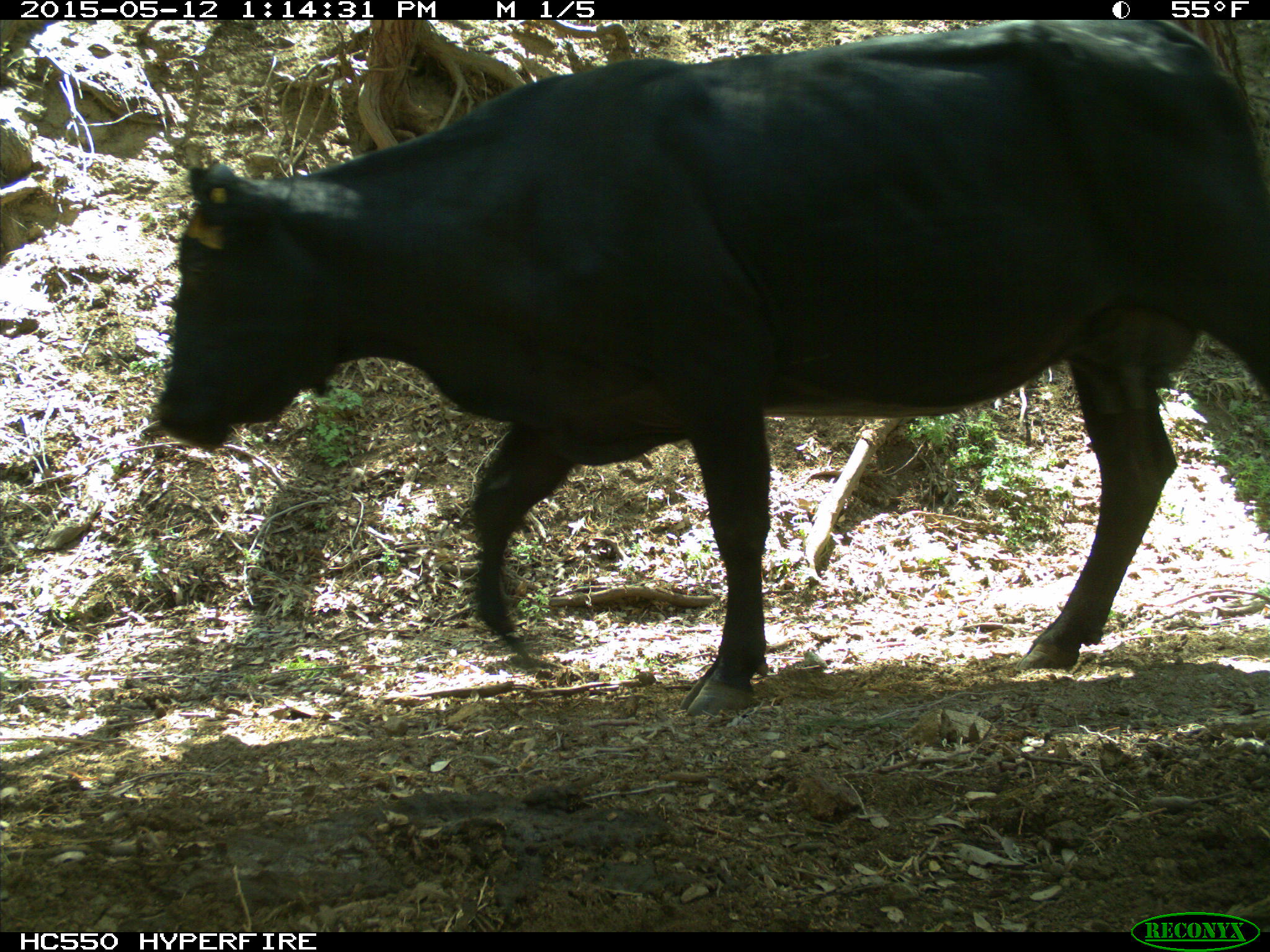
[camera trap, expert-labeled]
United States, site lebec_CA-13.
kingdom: Animalia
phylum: Chordata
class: Mammalia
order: Artiodactyla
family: Bovidae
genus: Bos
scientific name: Bos taurus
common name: domestic cow